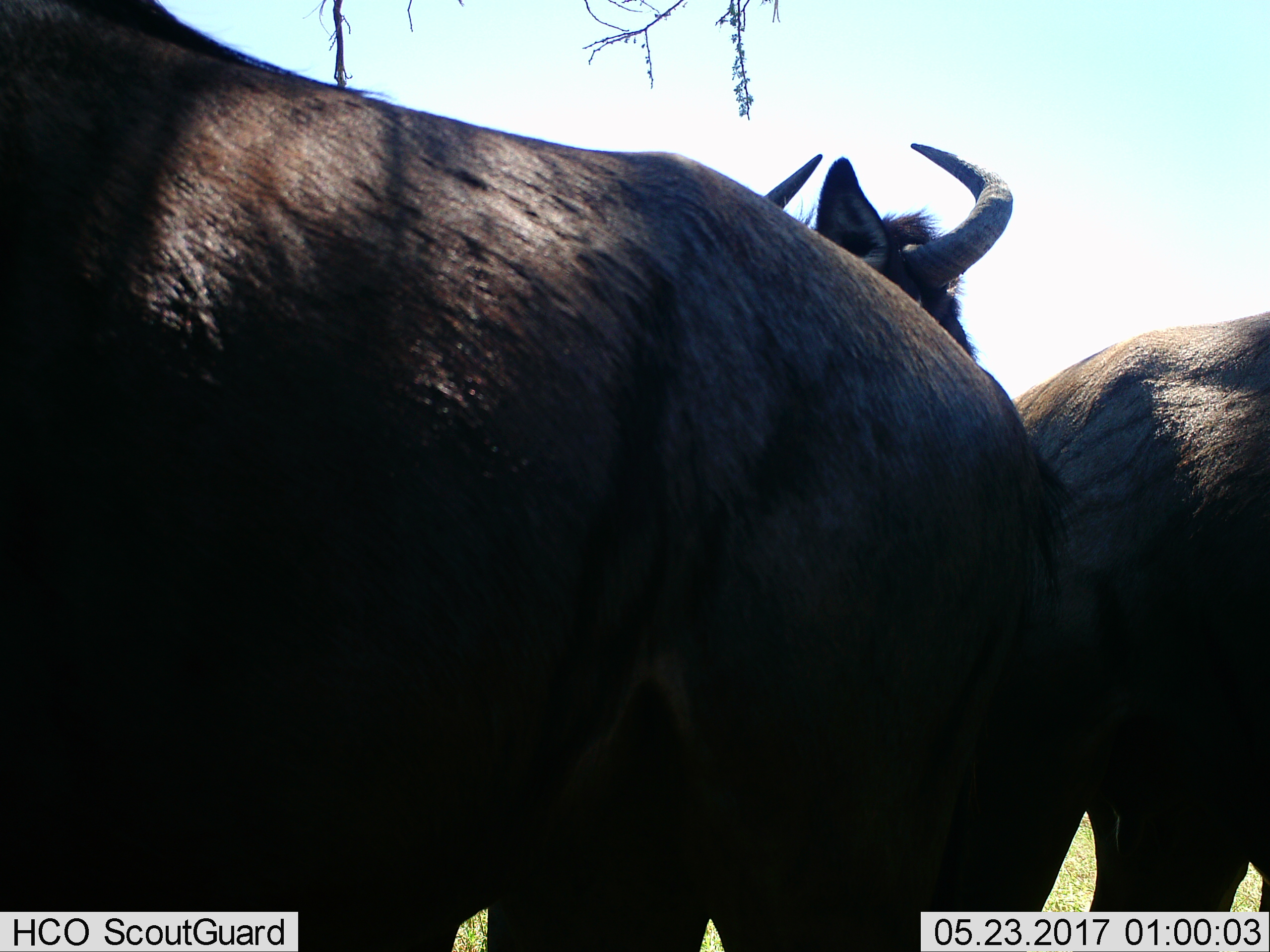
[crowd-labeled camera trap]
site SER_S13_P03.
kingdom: Animalia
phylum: Chordata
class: Mammalia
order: Artiodactyla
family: Bovidae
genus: Connochaetes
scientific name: Connochaetes taurinus taurinus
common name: blue wildebeest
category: wildebeestblue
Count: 3.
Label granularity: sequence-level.